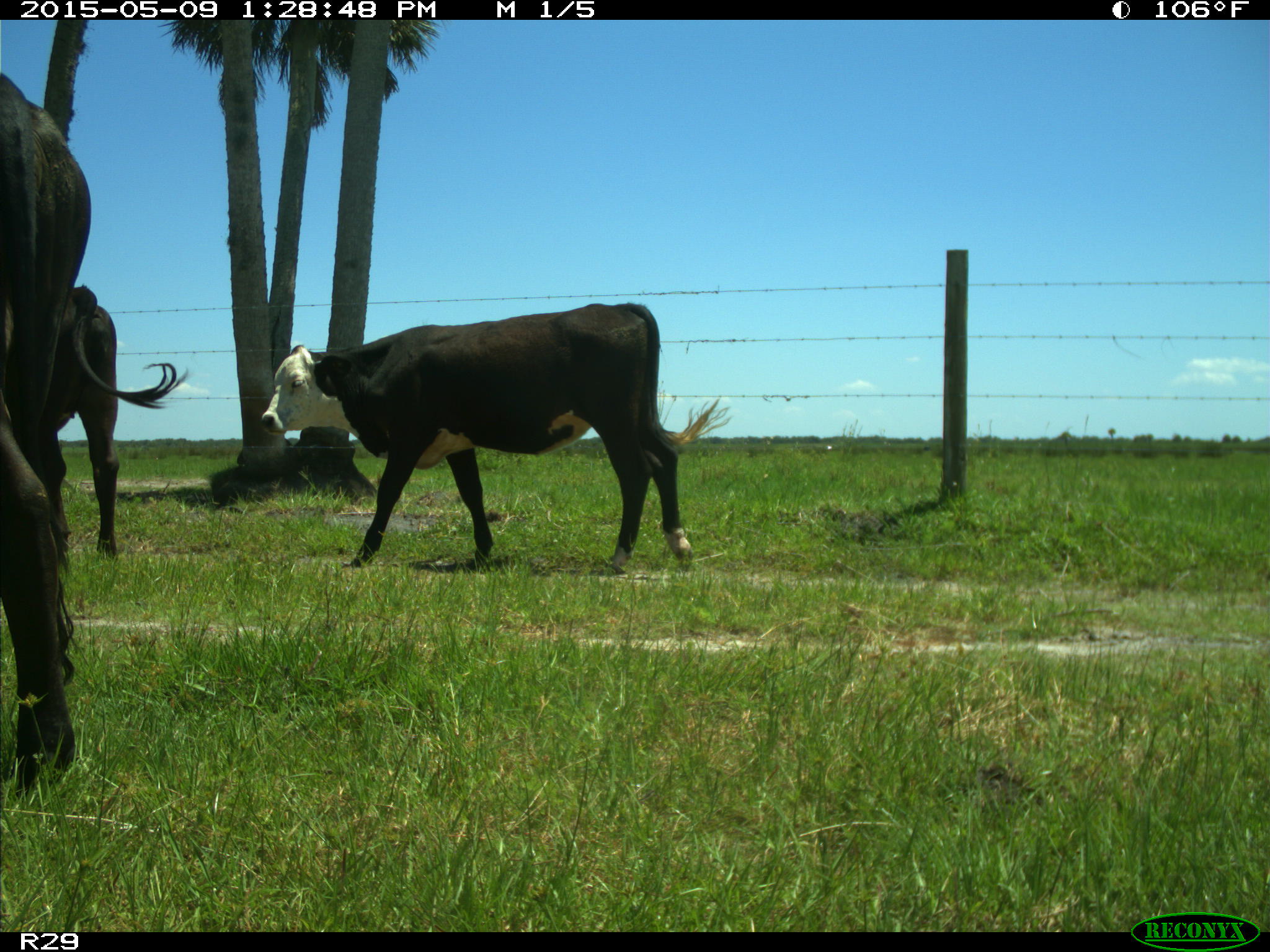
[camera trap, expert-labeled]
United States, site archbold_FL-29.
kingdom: Animalia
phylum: Chordata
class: Mammalia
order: Artiodactyla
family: Bovidae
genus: Bos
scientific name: Bos taurus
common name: domestic cow